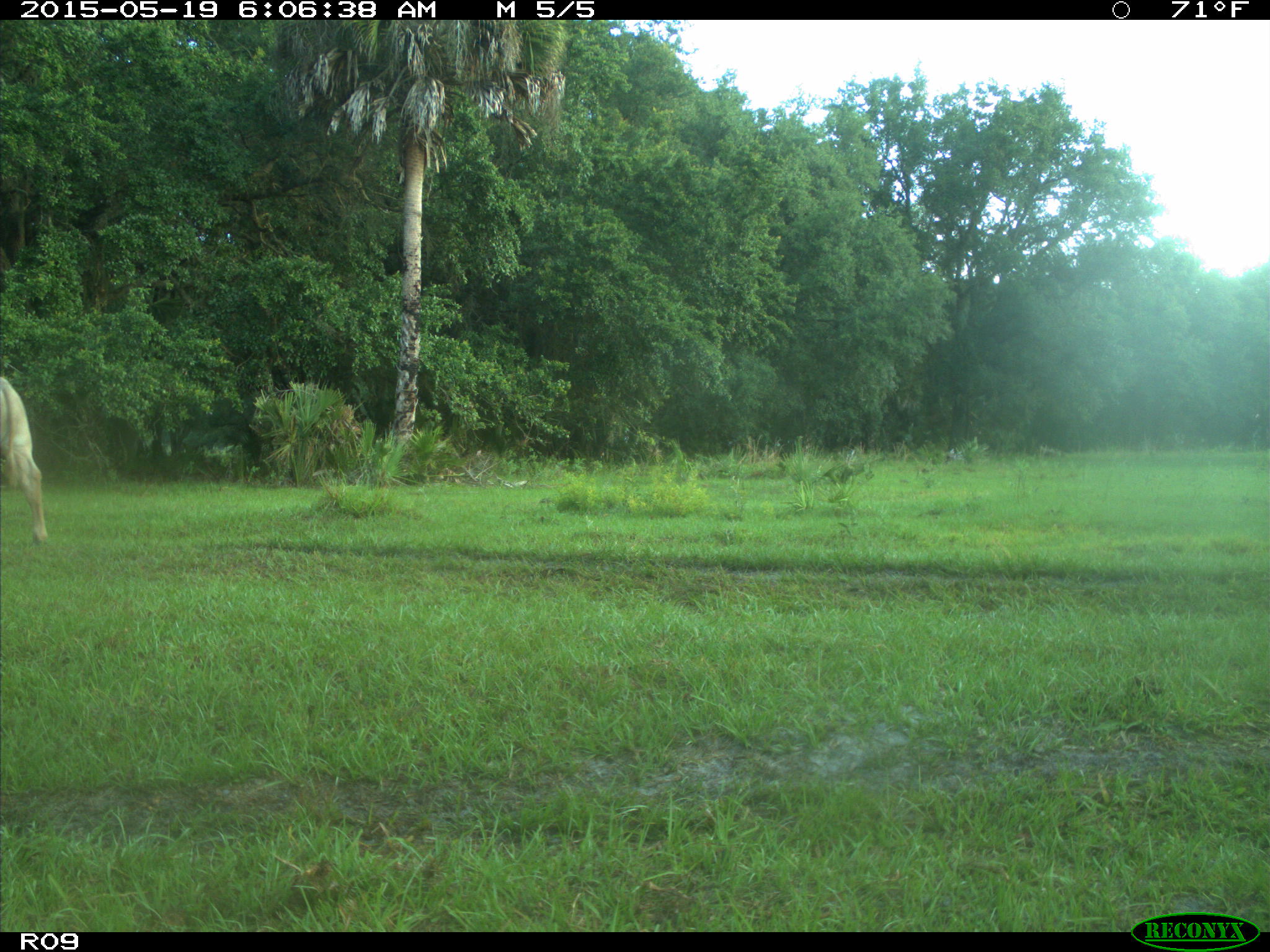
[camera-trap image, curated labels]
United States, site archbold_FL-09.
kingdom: Animalia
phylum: Chordata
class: Mammalia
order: Artiodactyla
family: Bovidae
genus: Bos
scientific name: Bos taurus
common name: domestic cow